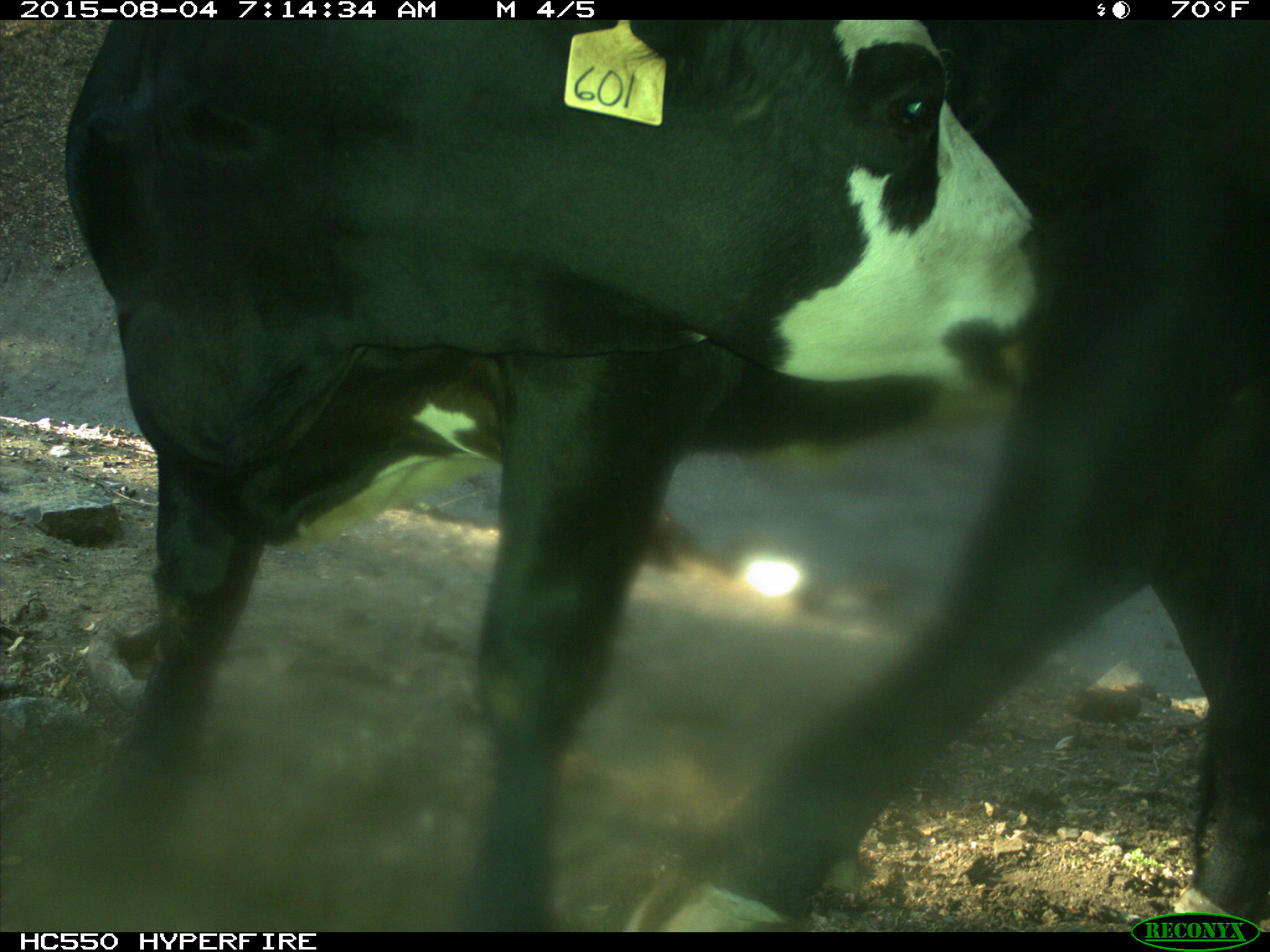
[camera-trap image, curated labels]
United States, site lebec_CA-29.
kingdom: Animalia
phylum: Chordata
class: Mammalia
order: Artiodactyla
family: Bovidae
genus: Bos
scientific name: Bos taurus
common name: domestic cow